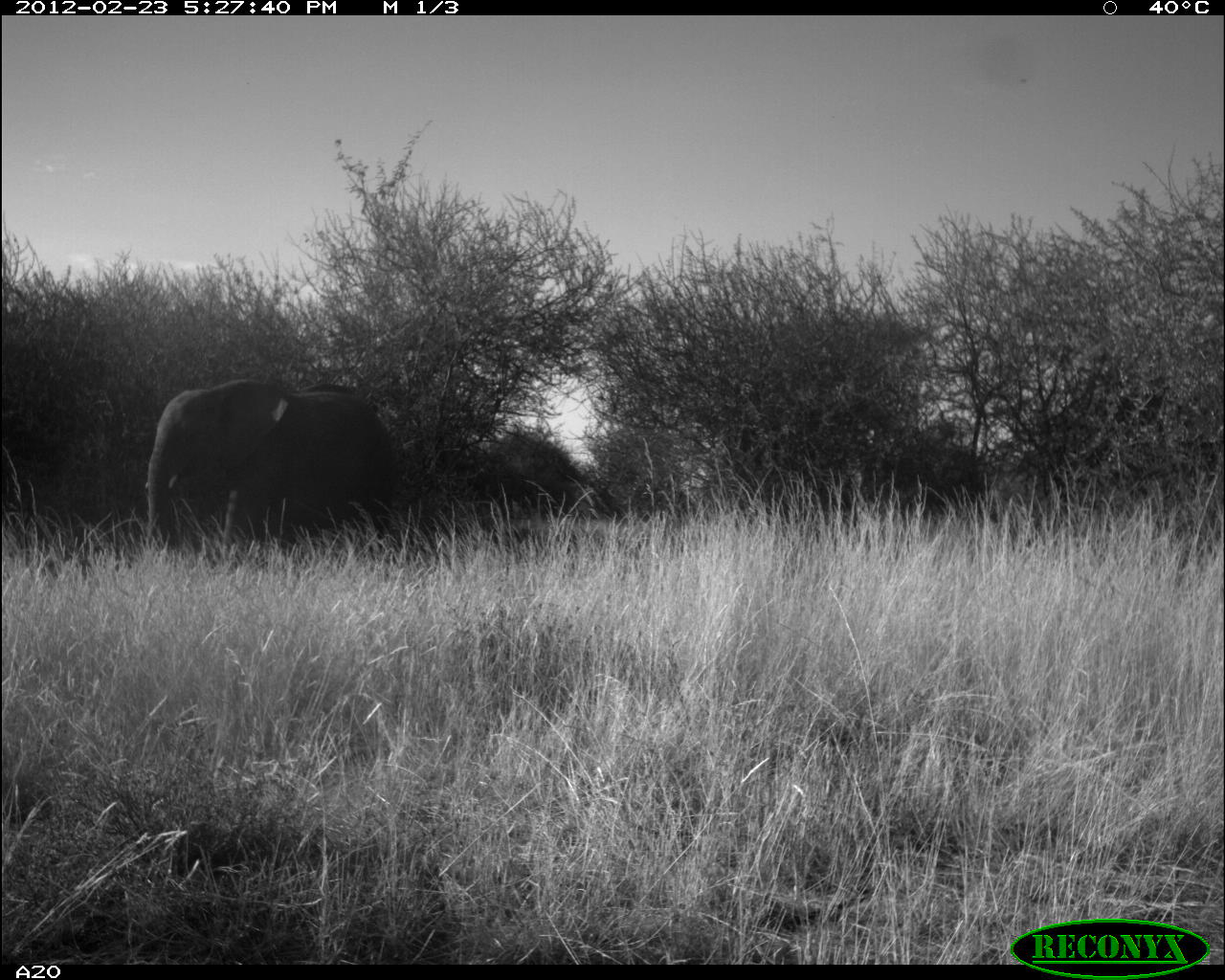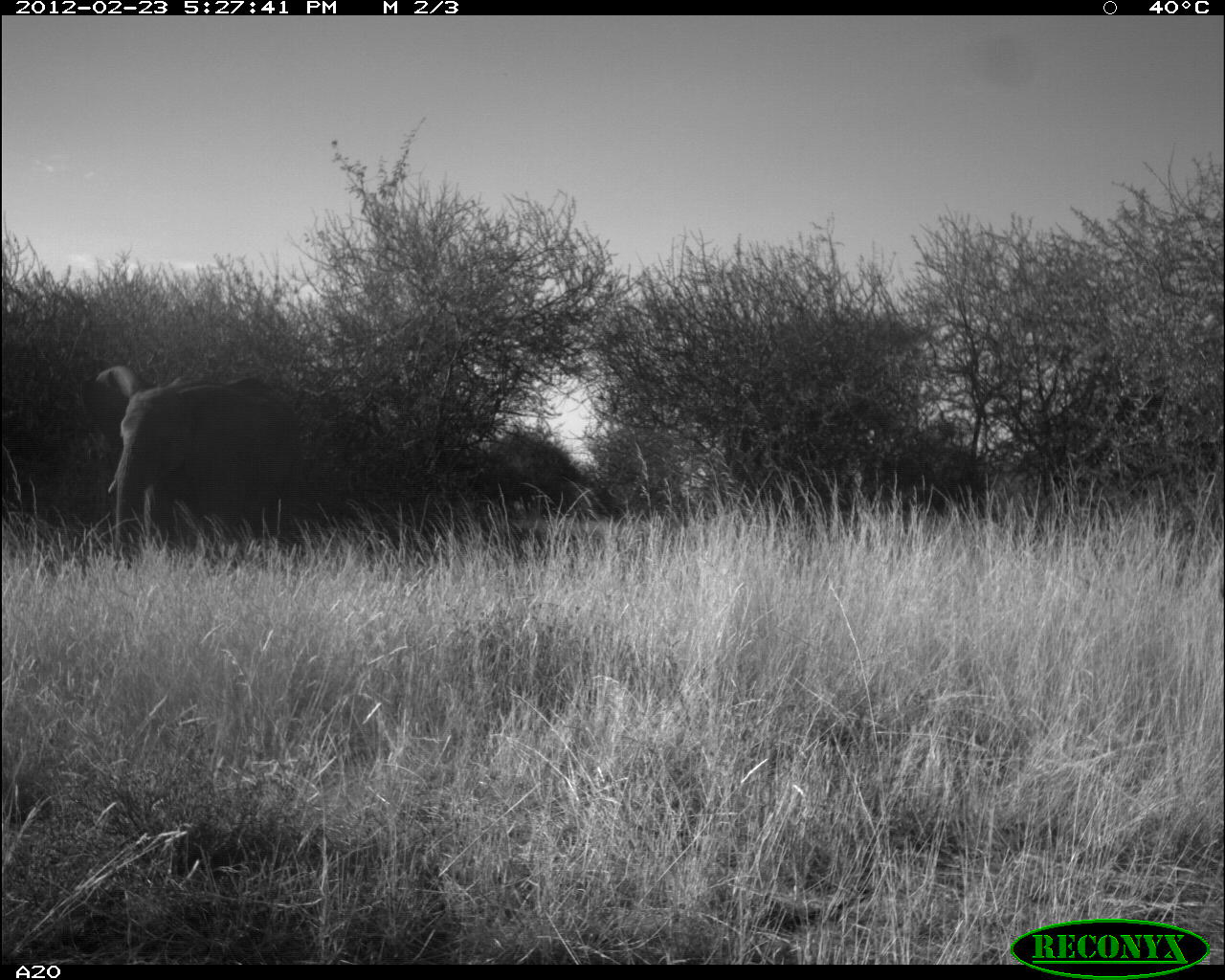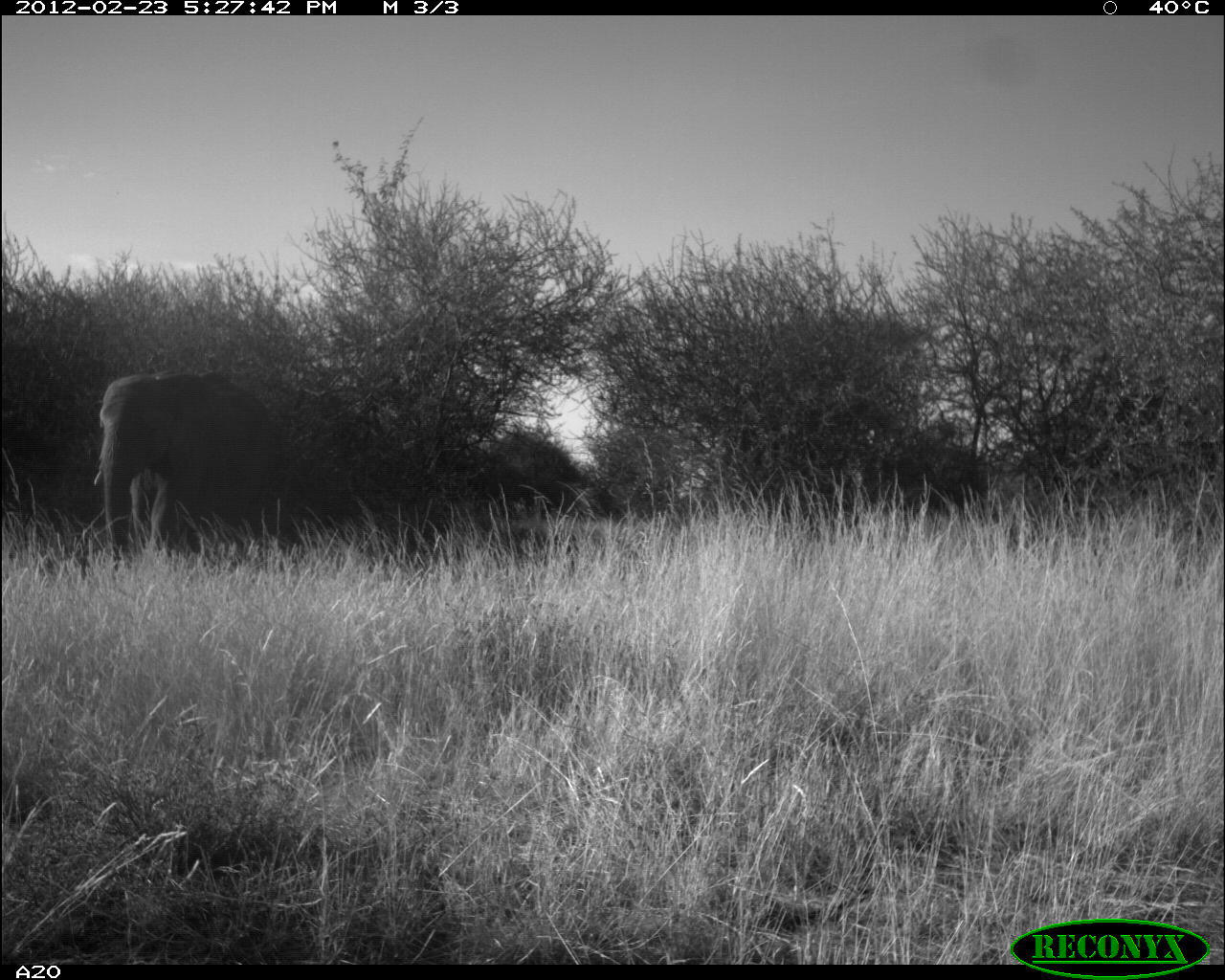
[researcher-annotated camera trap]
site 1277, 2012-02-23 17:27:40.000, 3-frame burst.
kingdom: Animalia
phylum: Chordata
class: Mammalia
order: Proboscidea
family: Elephantidae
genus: Loxodonta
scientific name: Loxodonta africana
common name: african bush elephant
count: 1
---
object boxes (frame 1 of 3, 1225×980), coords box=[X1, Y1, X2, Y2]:
loxodonta africana: box=[145, 380, 395, 549]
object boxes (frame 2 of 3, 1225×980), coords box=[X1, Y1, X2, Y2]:
loxodonta africana: box=[84, 364, 301, 573]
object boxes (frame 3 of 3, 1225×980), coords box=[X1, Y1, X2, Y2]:
loxodonta africana: box=[93, 370, 281, 570]